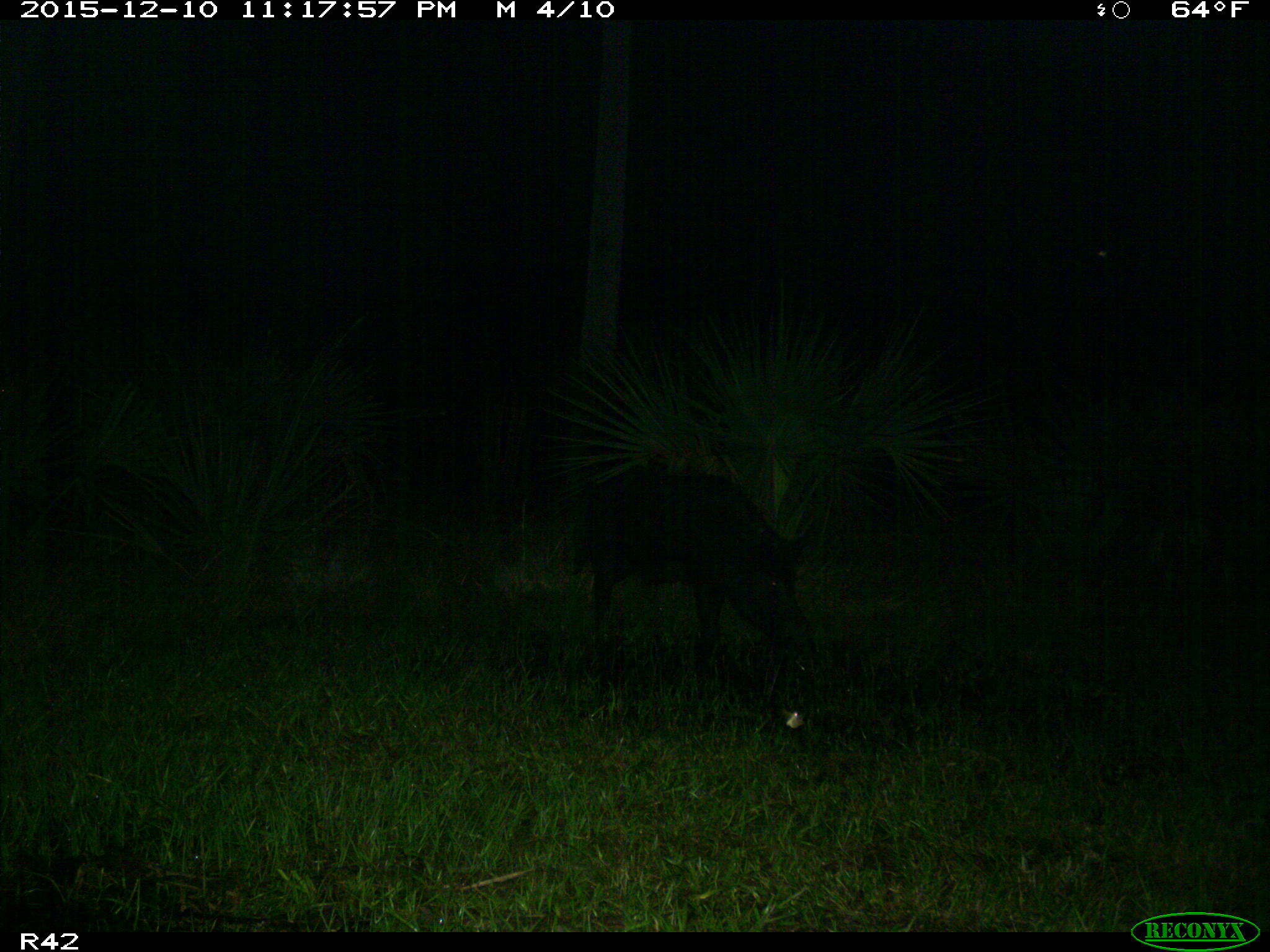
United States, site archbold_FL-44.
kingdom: Animalia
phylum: Chordata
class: Mammalia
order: Artiodactyla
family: Suidae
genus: Sus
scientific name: Sus scrofa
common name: wild boar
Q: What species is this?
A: Sus scrofa (wild boar).